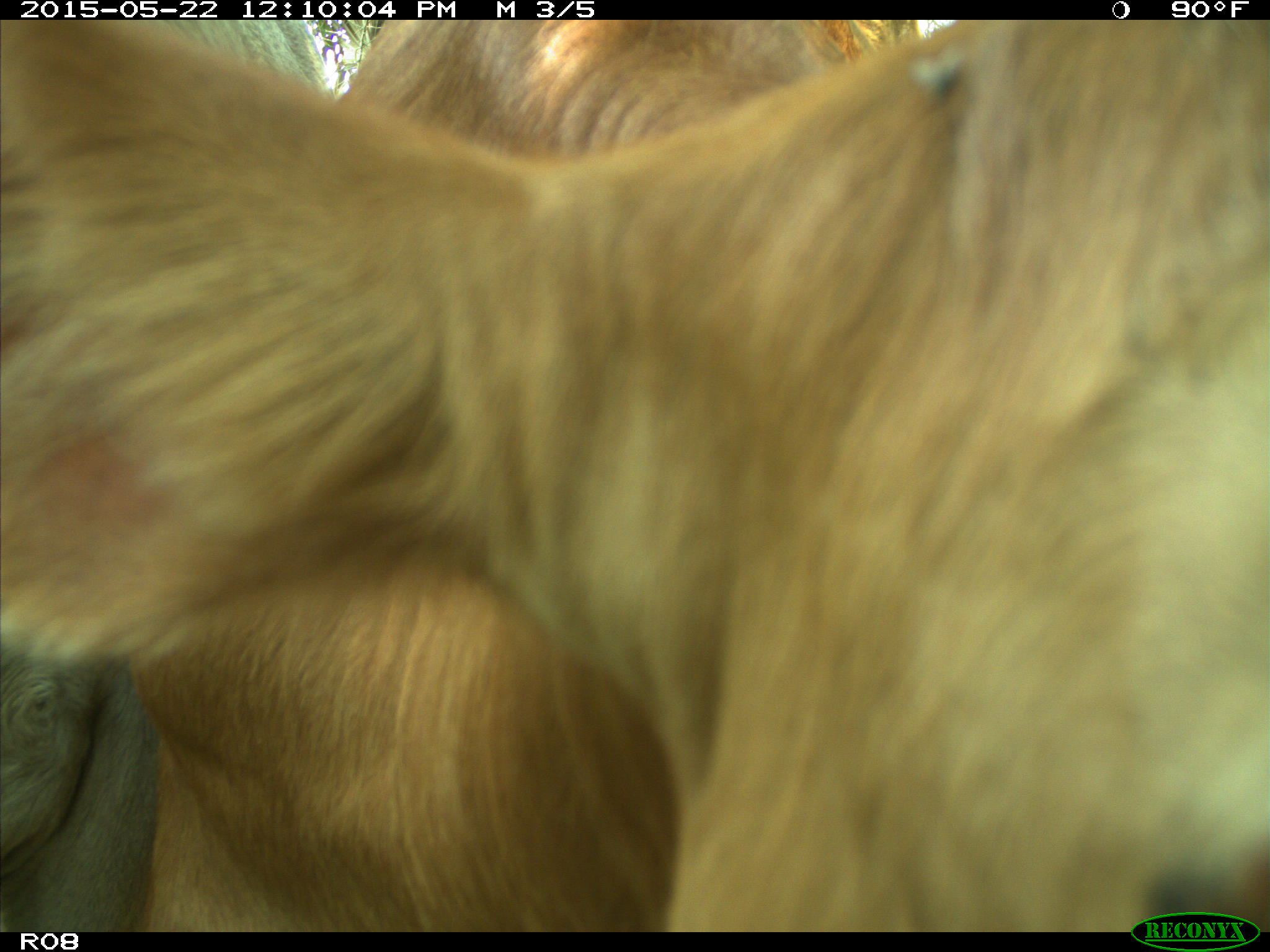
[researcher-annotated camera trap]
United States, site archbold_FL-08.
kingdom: Animalia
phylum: Chordata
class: Mammalia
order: Artiodactyla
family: Bovidae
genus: Bos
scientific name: Bos taurus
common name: domestic cow